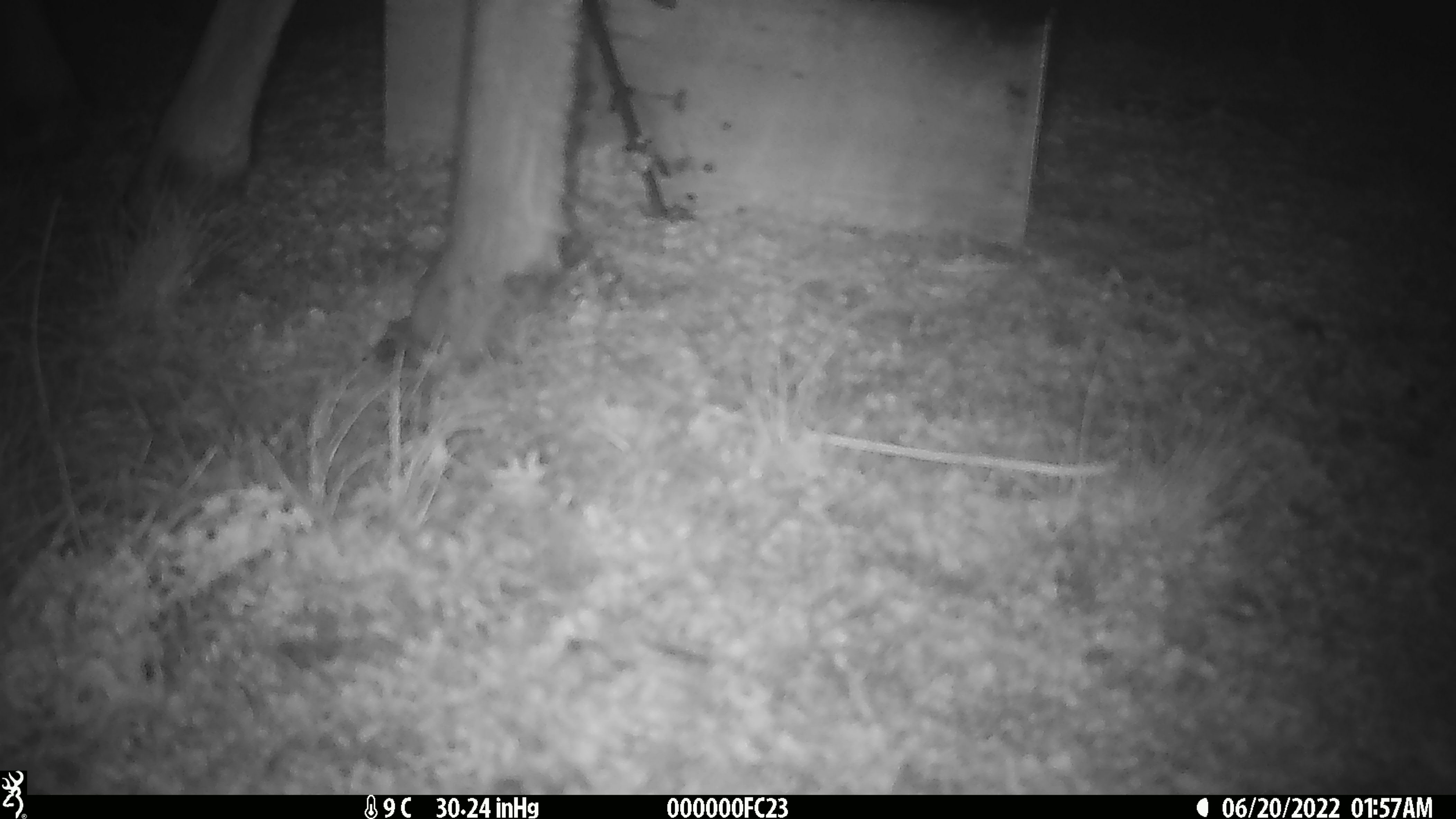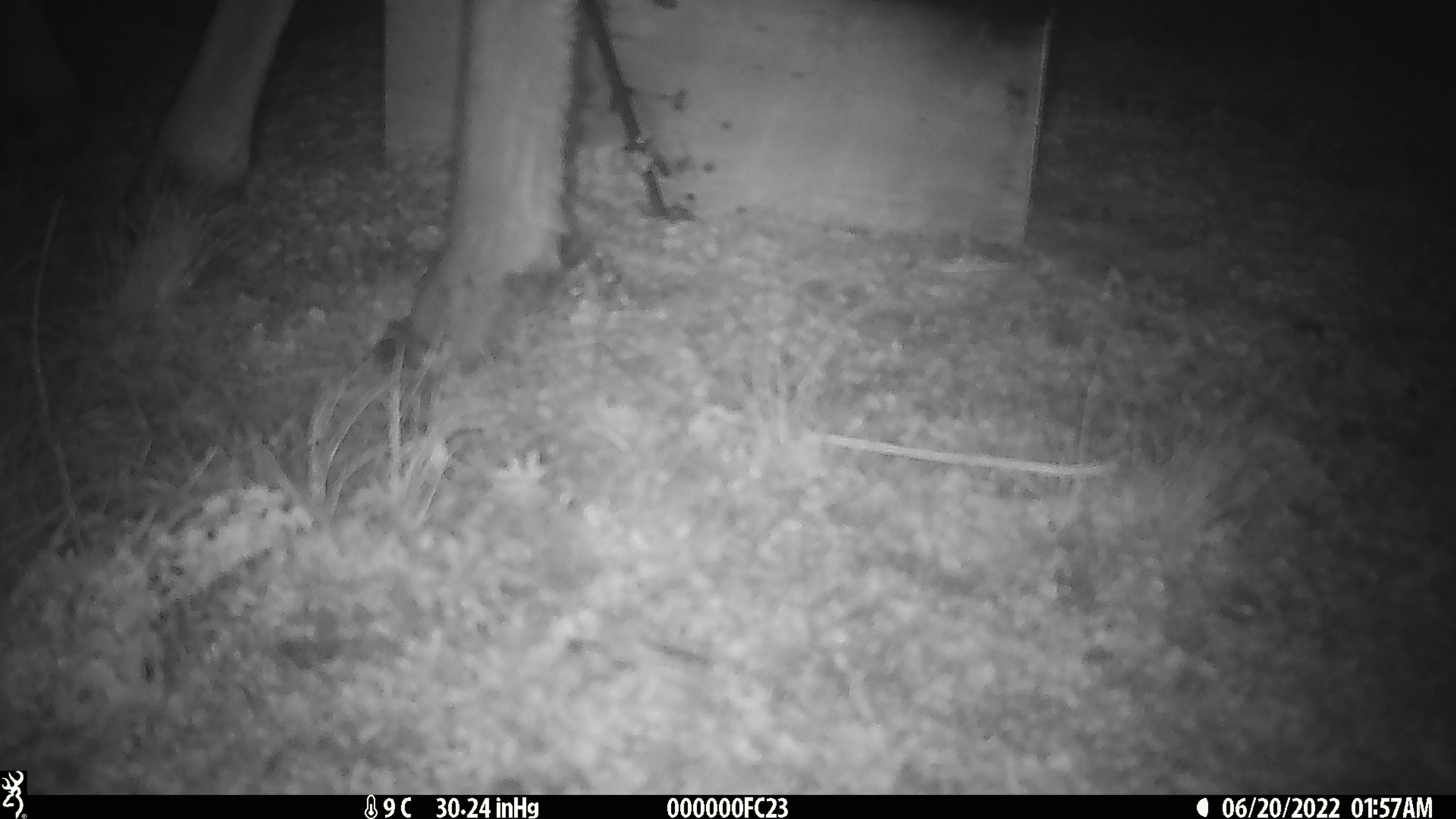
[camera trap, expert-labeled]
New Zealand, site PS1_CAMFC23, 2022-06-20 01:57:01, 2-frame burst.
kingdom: Animalia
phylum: Chordata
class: Mammalia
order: Artiodactyla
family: Cervidae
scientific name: Cervidae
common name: deer